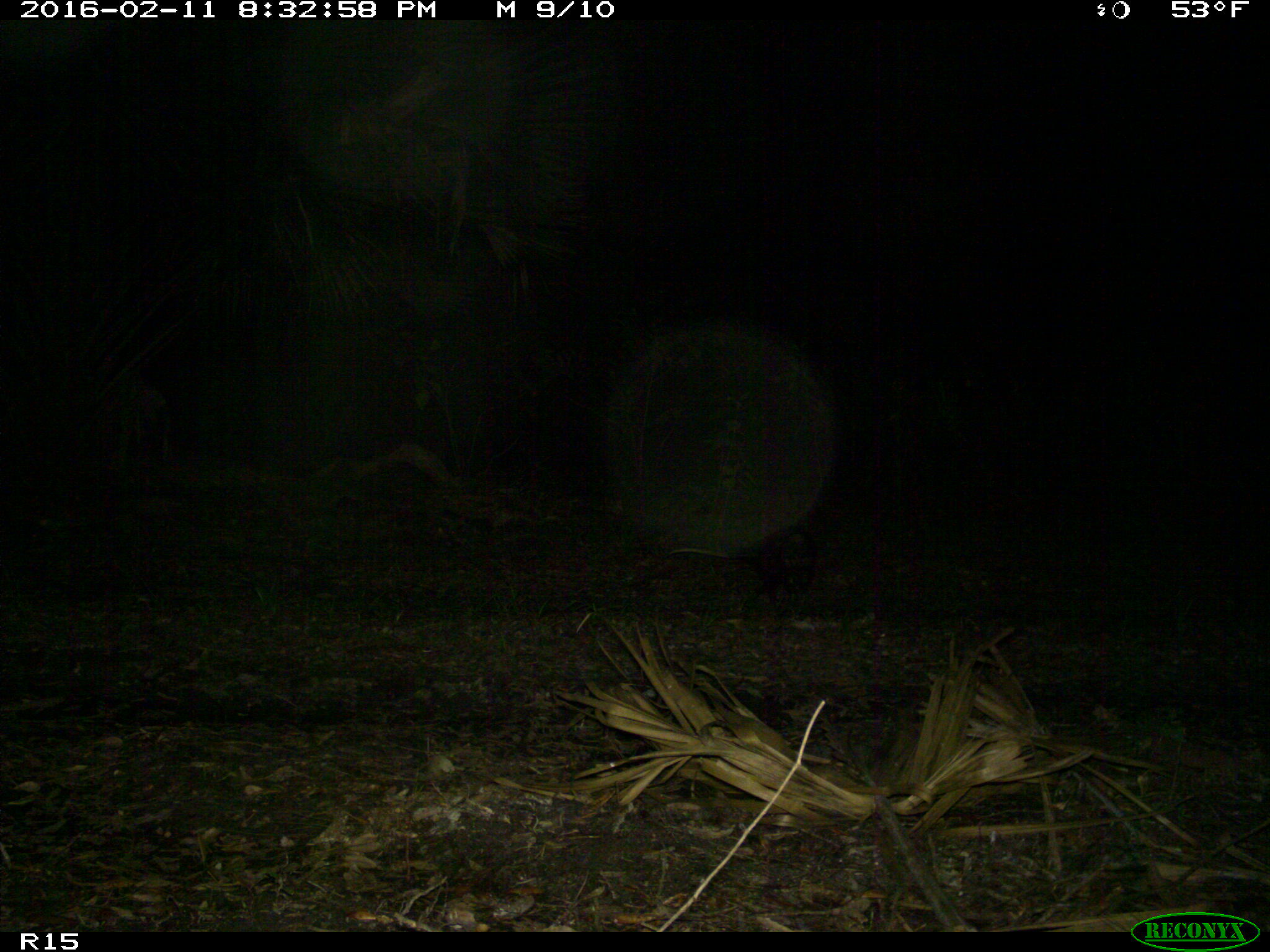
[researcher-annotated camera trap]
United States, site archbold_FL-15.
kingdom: Animalia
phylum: Chordata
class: Mammalia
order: Didelphimorphia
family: Didelphidae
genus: Didelphis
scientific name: Didelphis virginiana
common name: virginia opossum